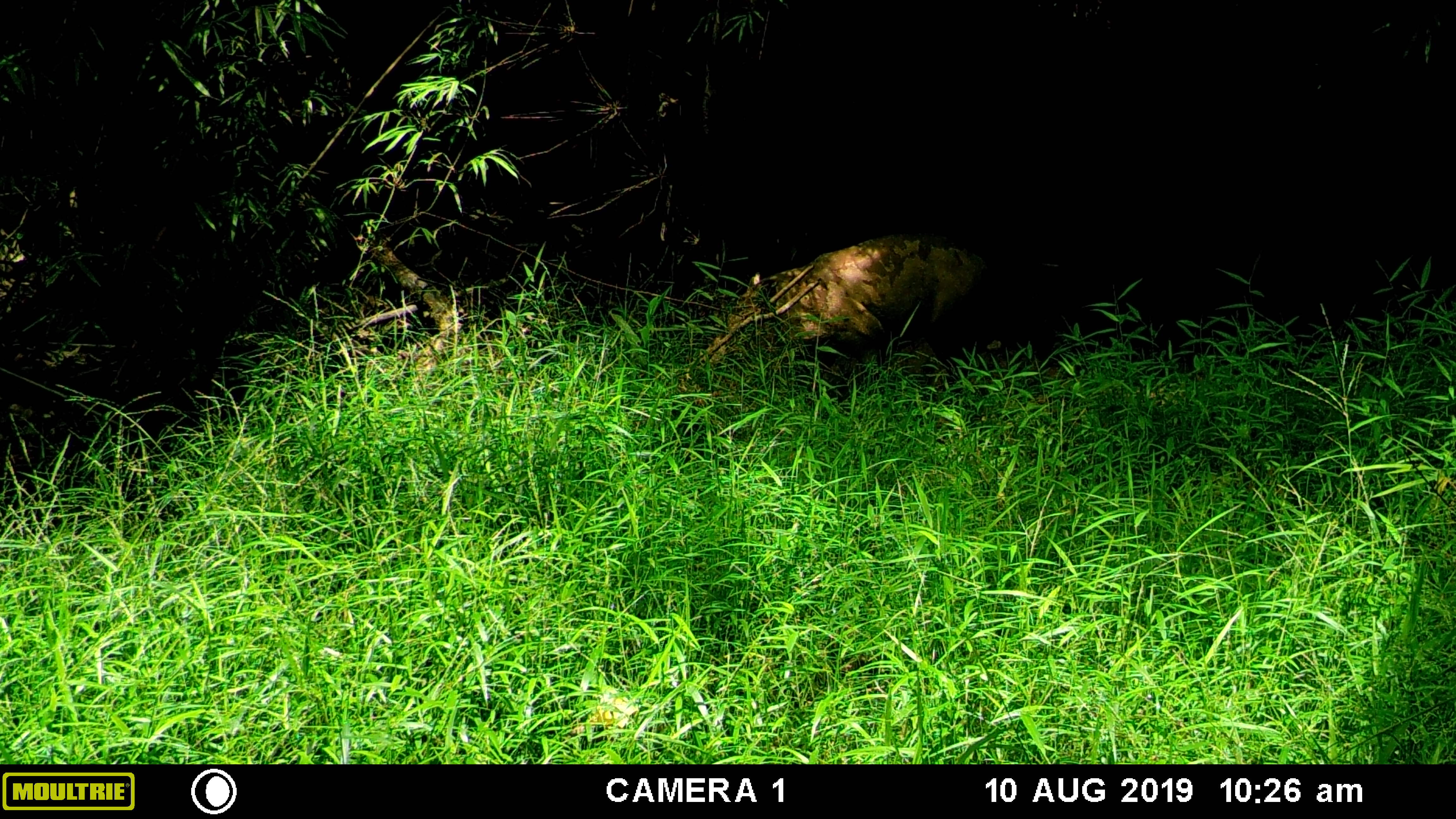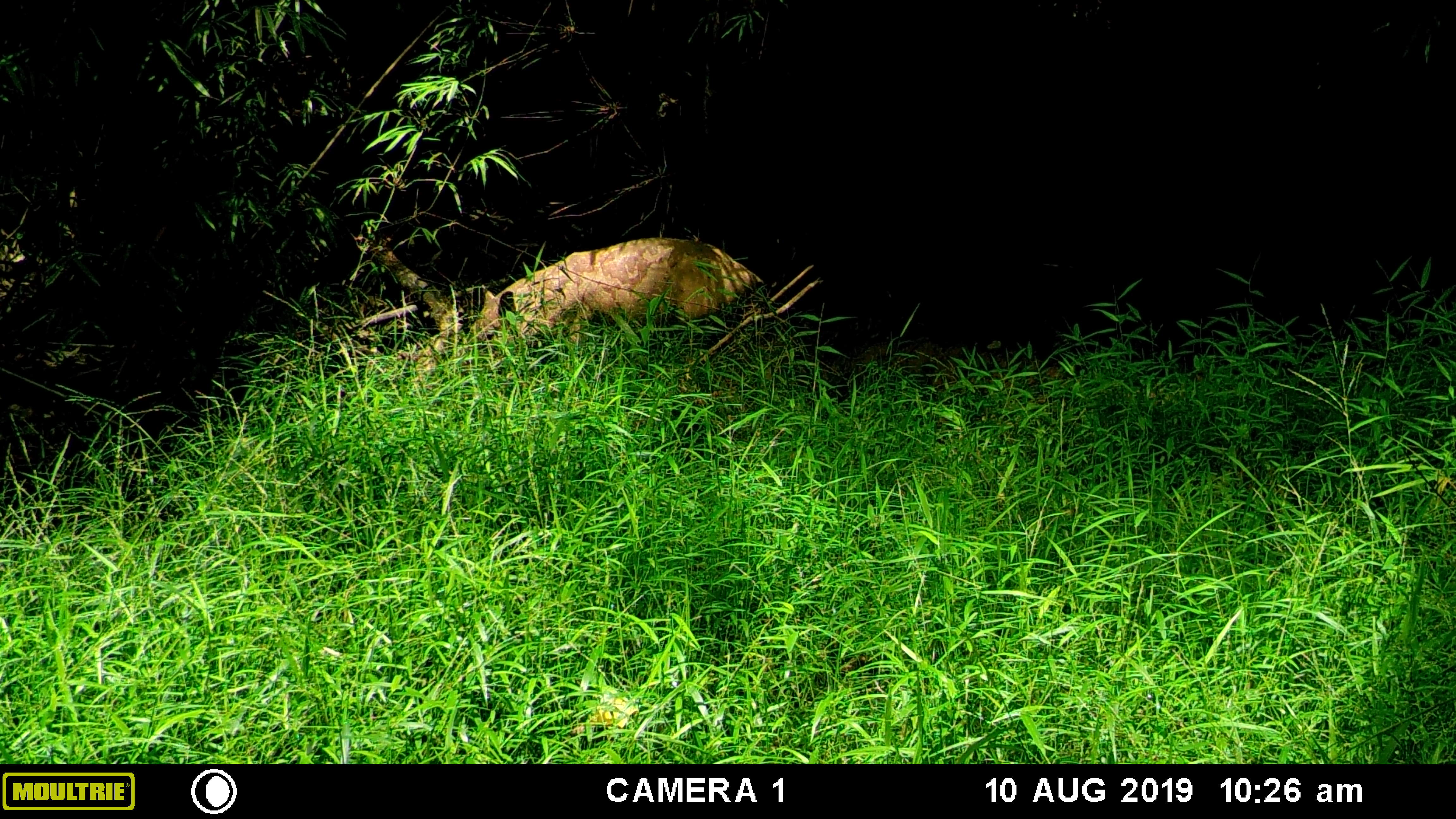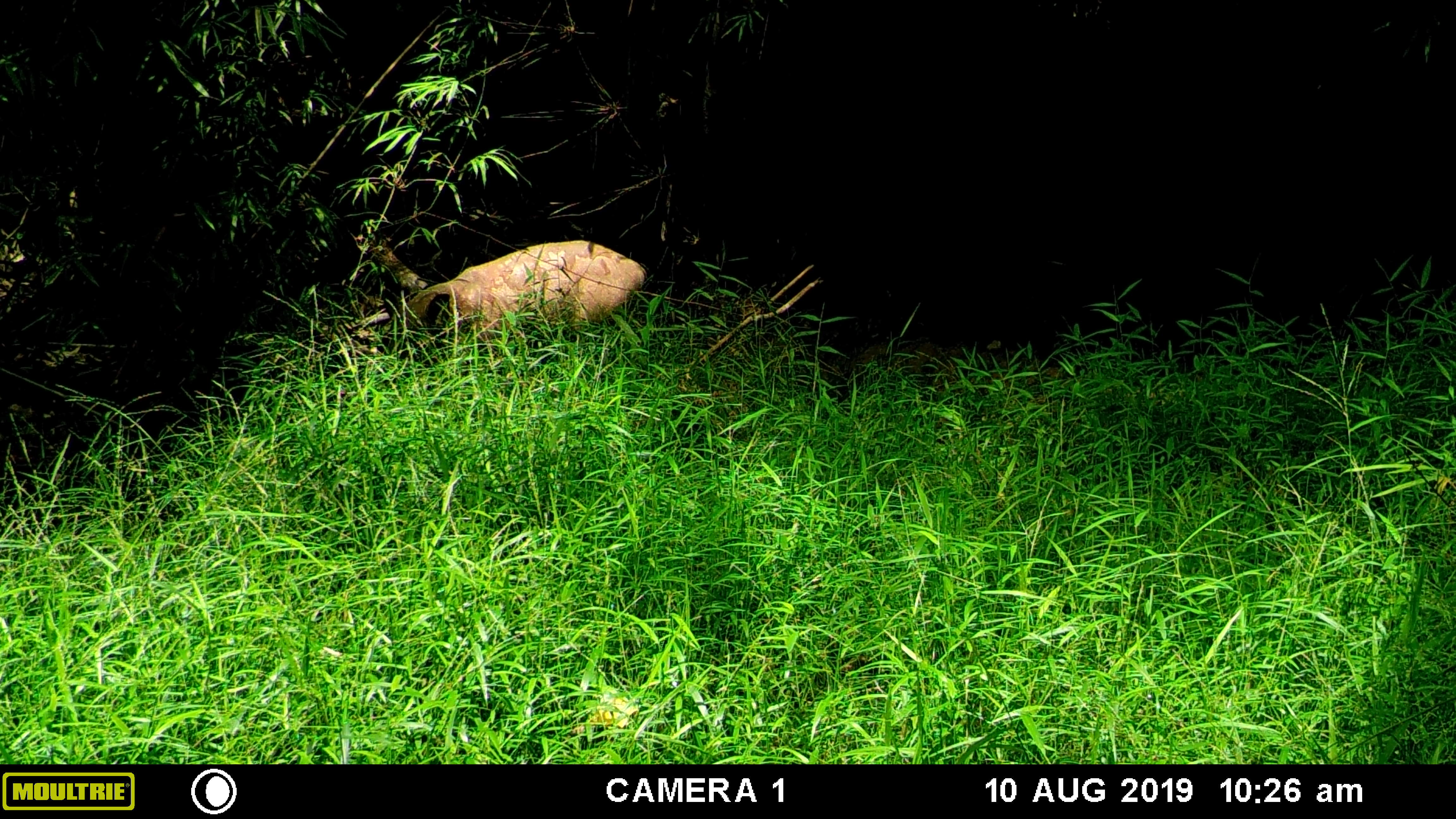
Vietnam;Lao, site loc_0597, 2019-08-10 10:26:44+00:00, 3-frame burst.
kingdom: Animalia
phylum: Chordata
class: Mammalia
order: Artiodactyla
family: Suidae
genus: Sus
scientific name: Sus scrofa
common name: eurasian wild pig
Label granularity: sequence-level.